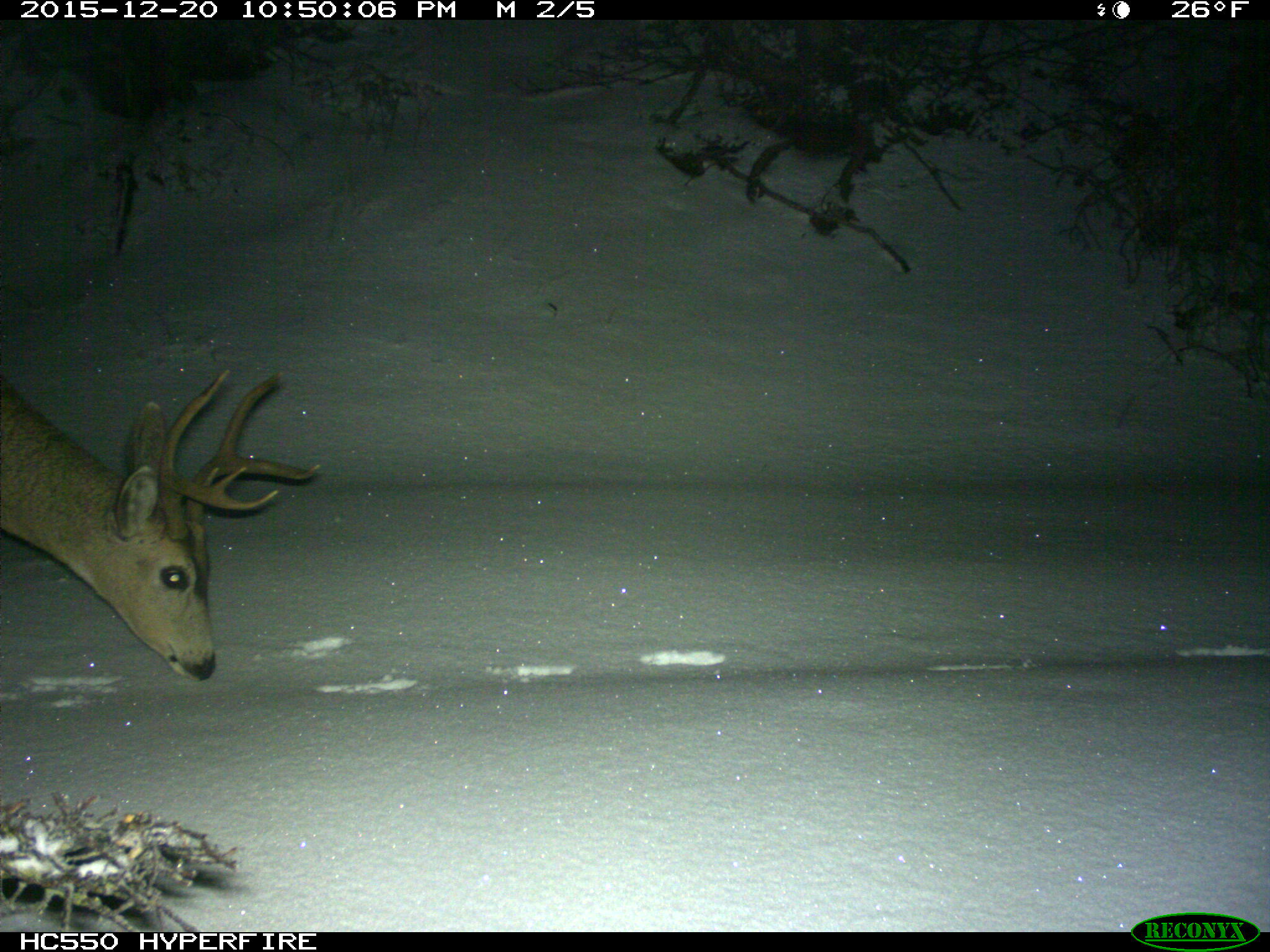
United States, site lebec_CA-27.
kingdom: Animalia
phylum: Chordata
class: Mammalia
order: Artiodactyla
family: Cervidae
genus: Odocoileus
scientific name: Odocoileus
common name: deer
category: unidentified deer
Unidentified deer (deer) (Odocoileus).